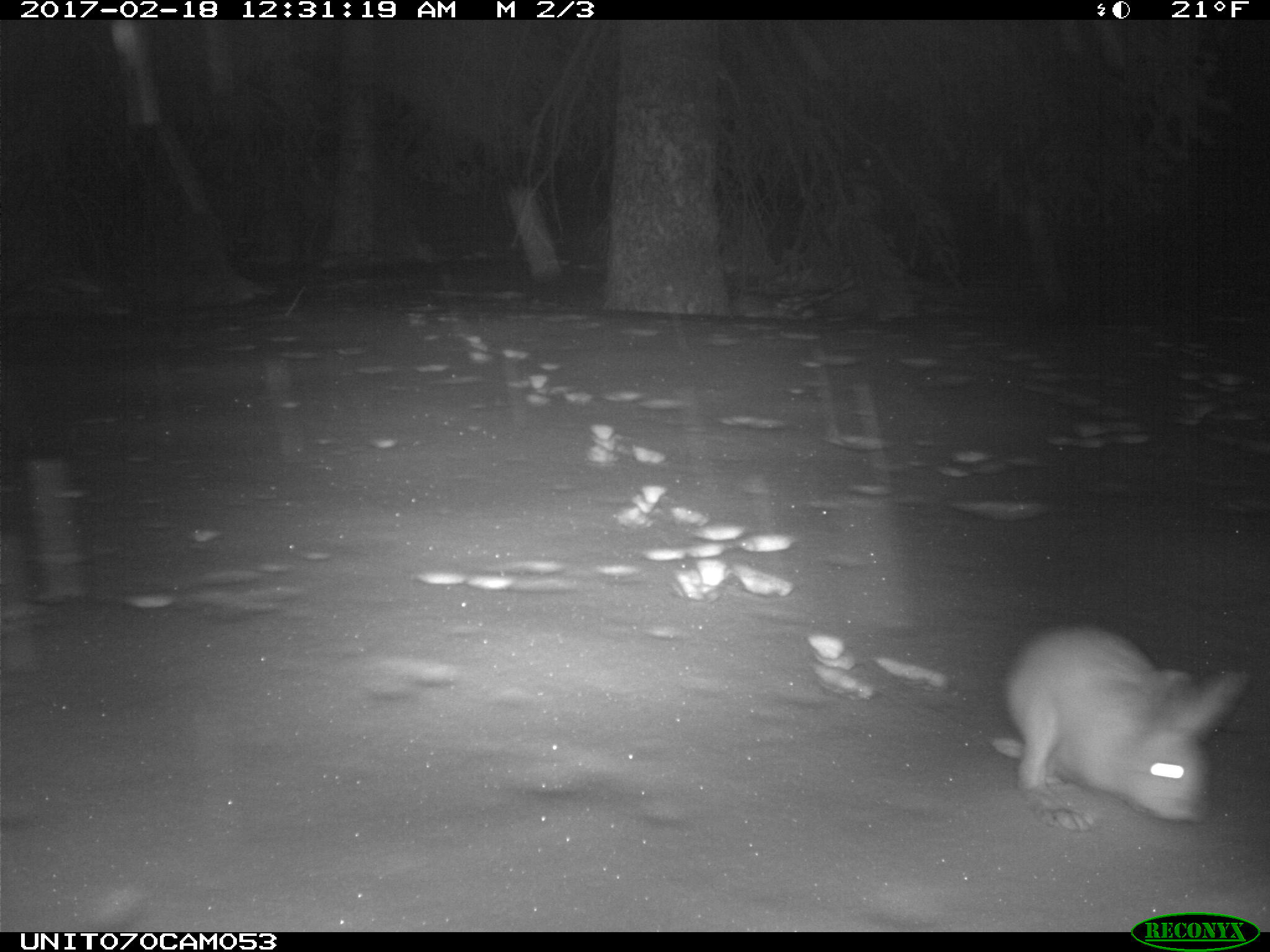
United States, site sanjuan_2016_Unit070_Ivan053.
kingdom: Animalia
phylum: Chordata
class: Mammalia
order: Lagomorpha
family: Leporidae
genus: Lepus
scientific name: Lepus americanus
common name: snowshoe hare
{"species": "Lepus americanus (snowshoe hare)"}